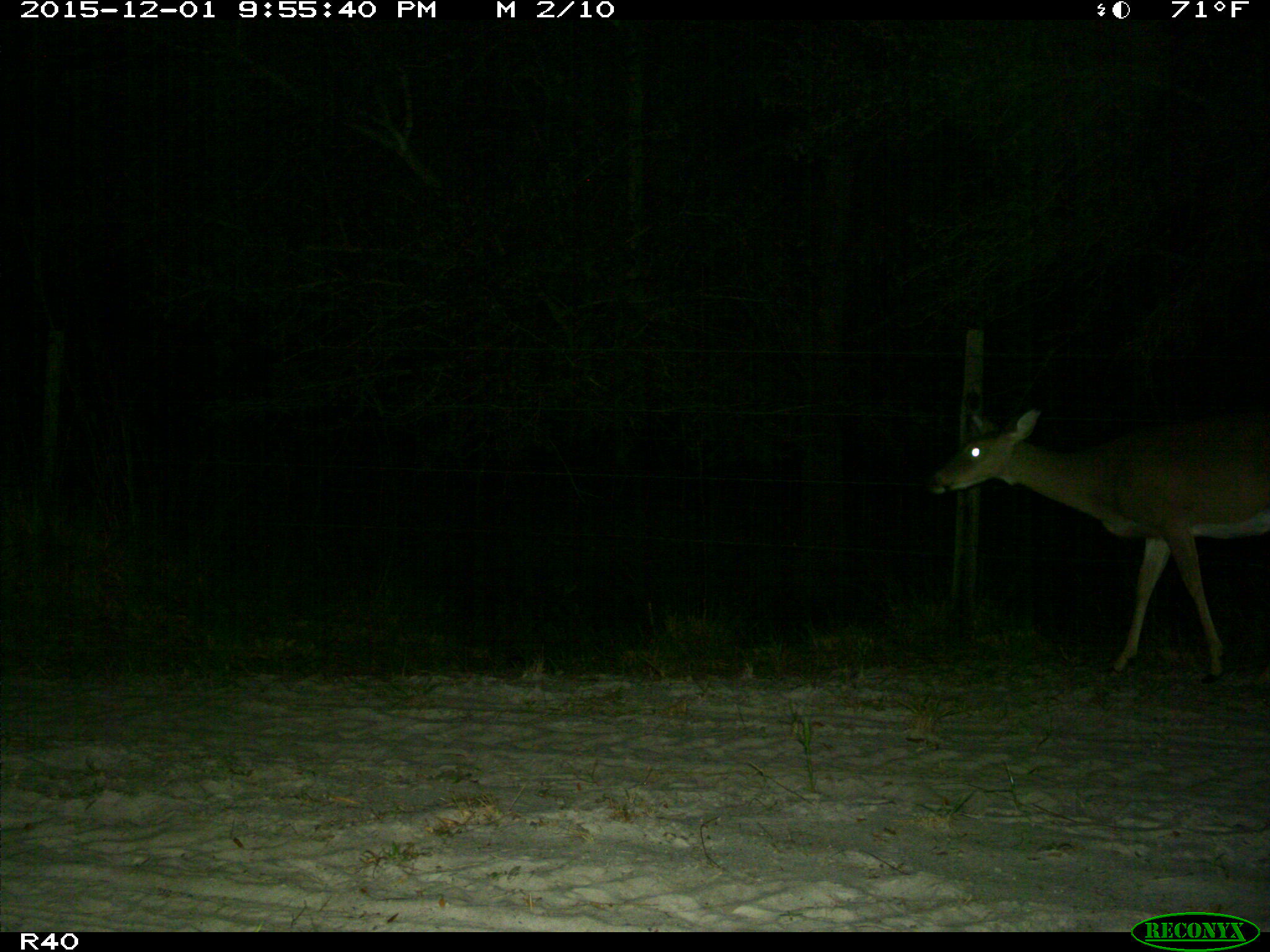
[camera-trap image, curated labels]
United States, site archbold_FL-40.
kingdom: Animalia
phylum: Chordata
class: Mammalia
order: Artiodactyla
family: Cervidae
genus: Odocoileus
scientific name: Odocoileus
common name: deer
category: unidentified deer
Unidentified deer (deer) (Odocoileus).